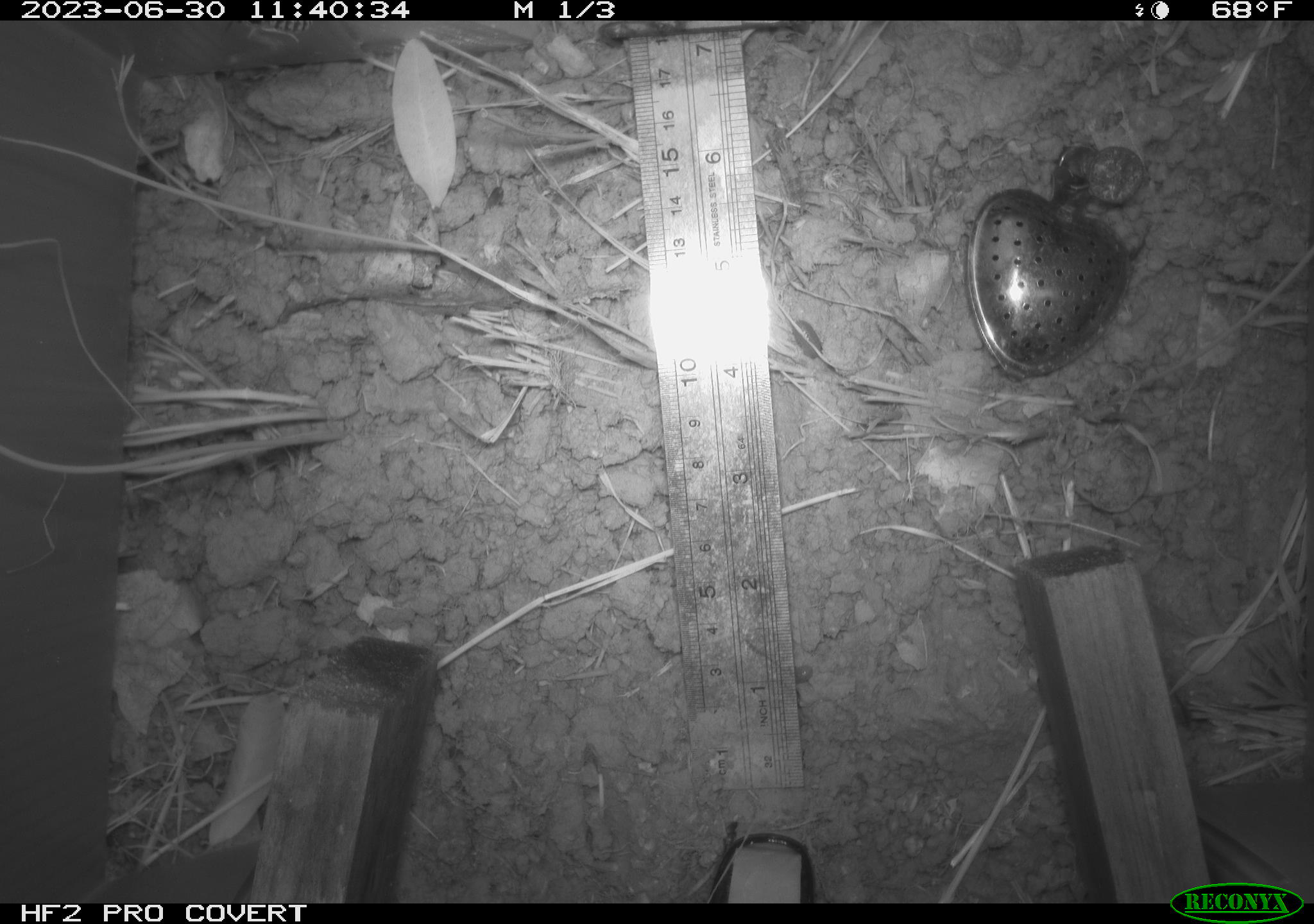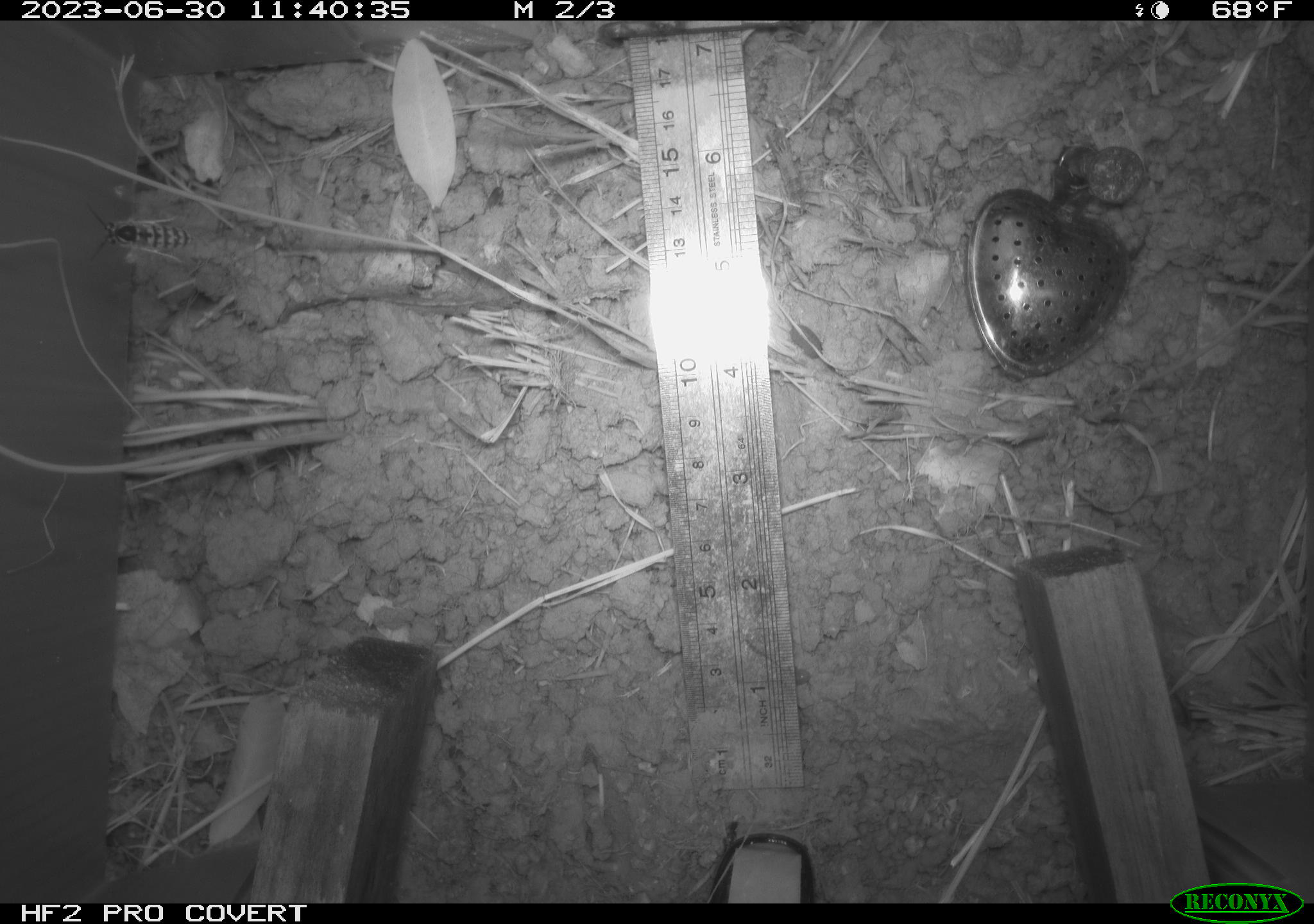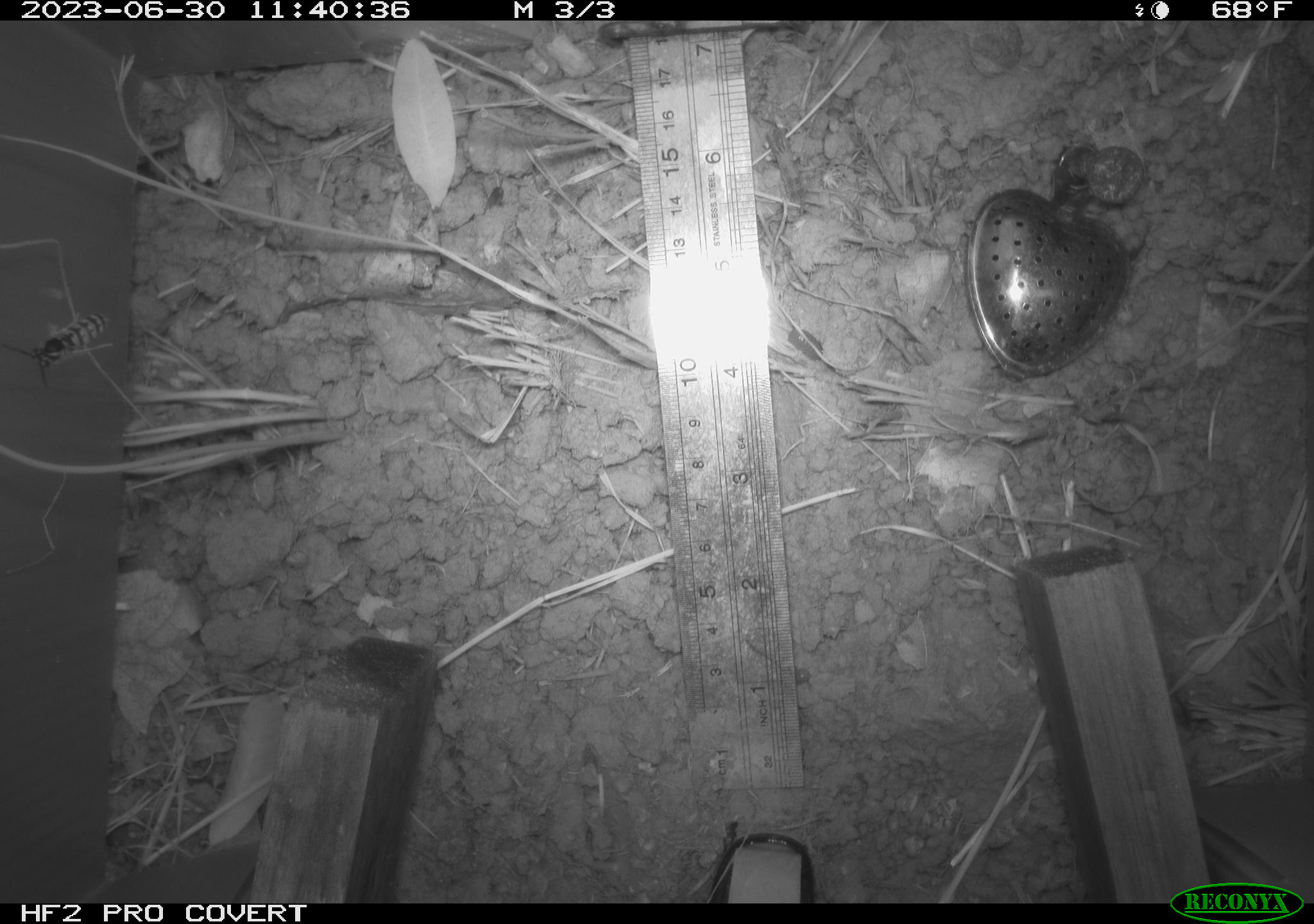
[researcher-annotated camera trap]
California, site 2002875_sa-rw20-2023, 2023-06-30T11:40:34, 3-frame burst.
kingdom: Animalia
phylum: Arthropoda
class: Insecta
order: Hymenoptera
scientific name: Hymenoptera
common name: ants, bees, wasps, and sawflies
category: hymenoptera order